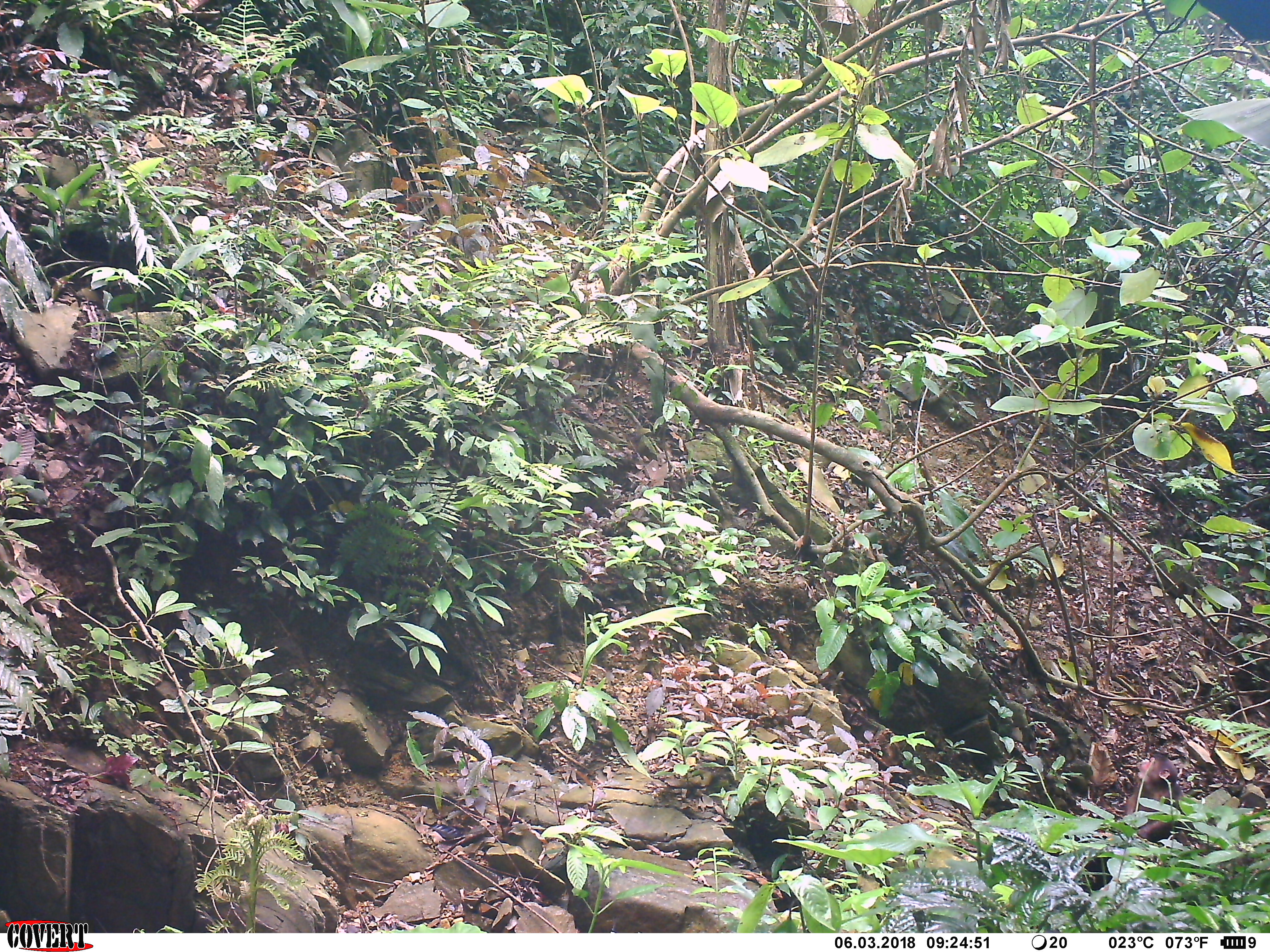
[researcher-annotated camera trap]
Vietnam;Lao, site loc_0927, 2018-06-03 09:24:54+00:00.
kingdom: Animalia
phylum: Chordata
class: Mammalia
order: Primates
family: Cercopithecidae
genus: Macaca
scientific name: Macaca arctoides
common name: stump-tailed macaque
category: stump tailed macaque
Stump tailed macaque (stump-tailed macaque) (Macaca arctoides). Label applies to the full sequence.